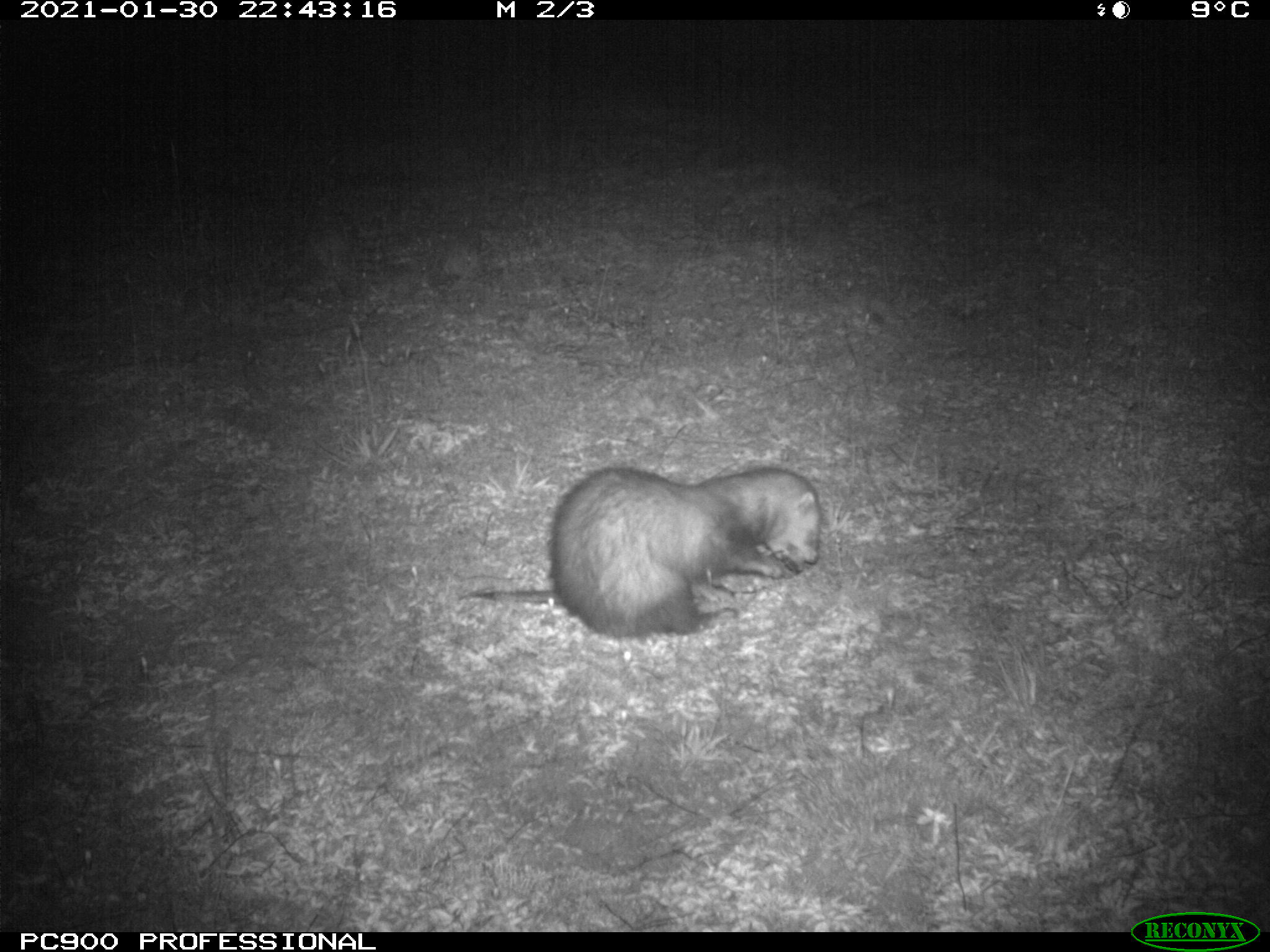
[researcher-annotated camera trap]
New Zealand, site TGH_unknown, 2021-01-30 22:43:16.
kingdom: Animalia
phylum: Chordata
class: Mammalia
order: Carnivora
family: Mustelidae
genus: Mustela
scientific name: Mustela furo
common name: ferret